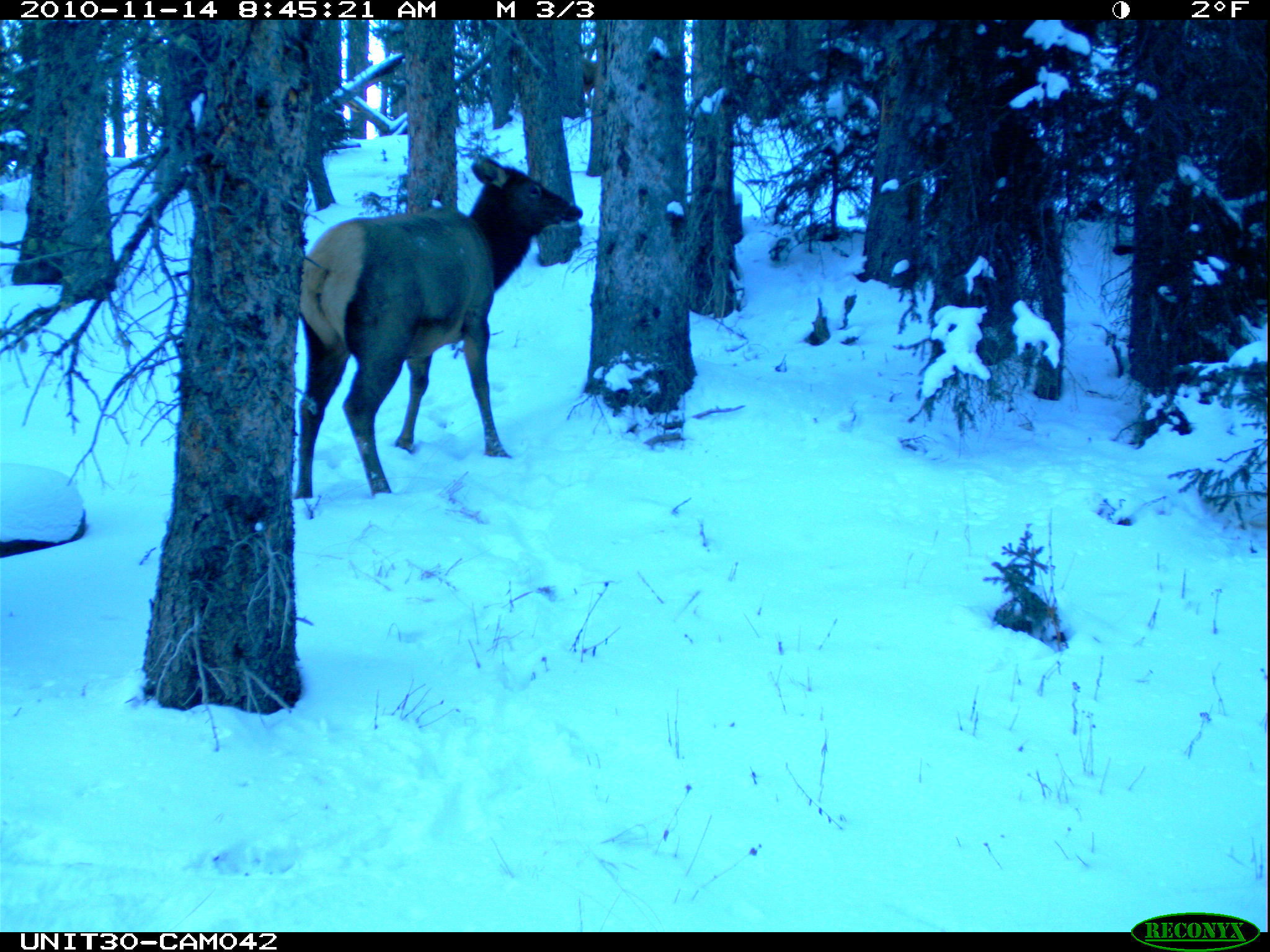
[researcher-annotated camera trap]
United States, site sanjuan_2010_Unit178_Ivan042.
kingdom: Animalia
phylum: Chordata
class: Mammalia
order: Artiodactyla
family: Cervidae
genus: Cervus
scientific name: Cervus elaphus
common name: red deer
Cervus elaphus (red deer).